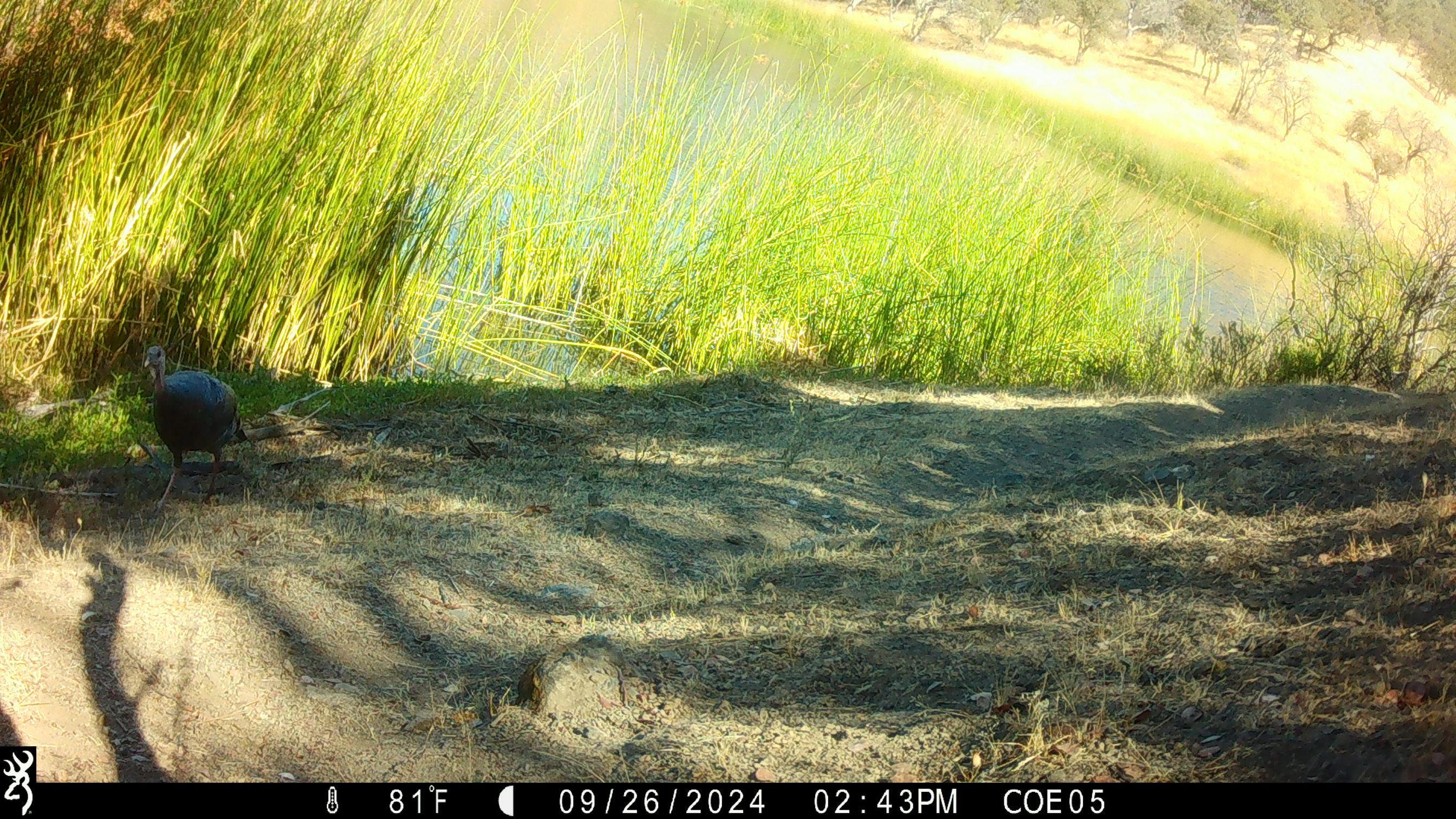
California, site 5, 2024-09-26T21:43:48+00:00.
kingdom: Animalia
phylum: Chordata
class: Aves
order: Galliformes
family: Phasianidae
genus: Meleagris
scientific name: Meleagris gallopavo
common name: turkey